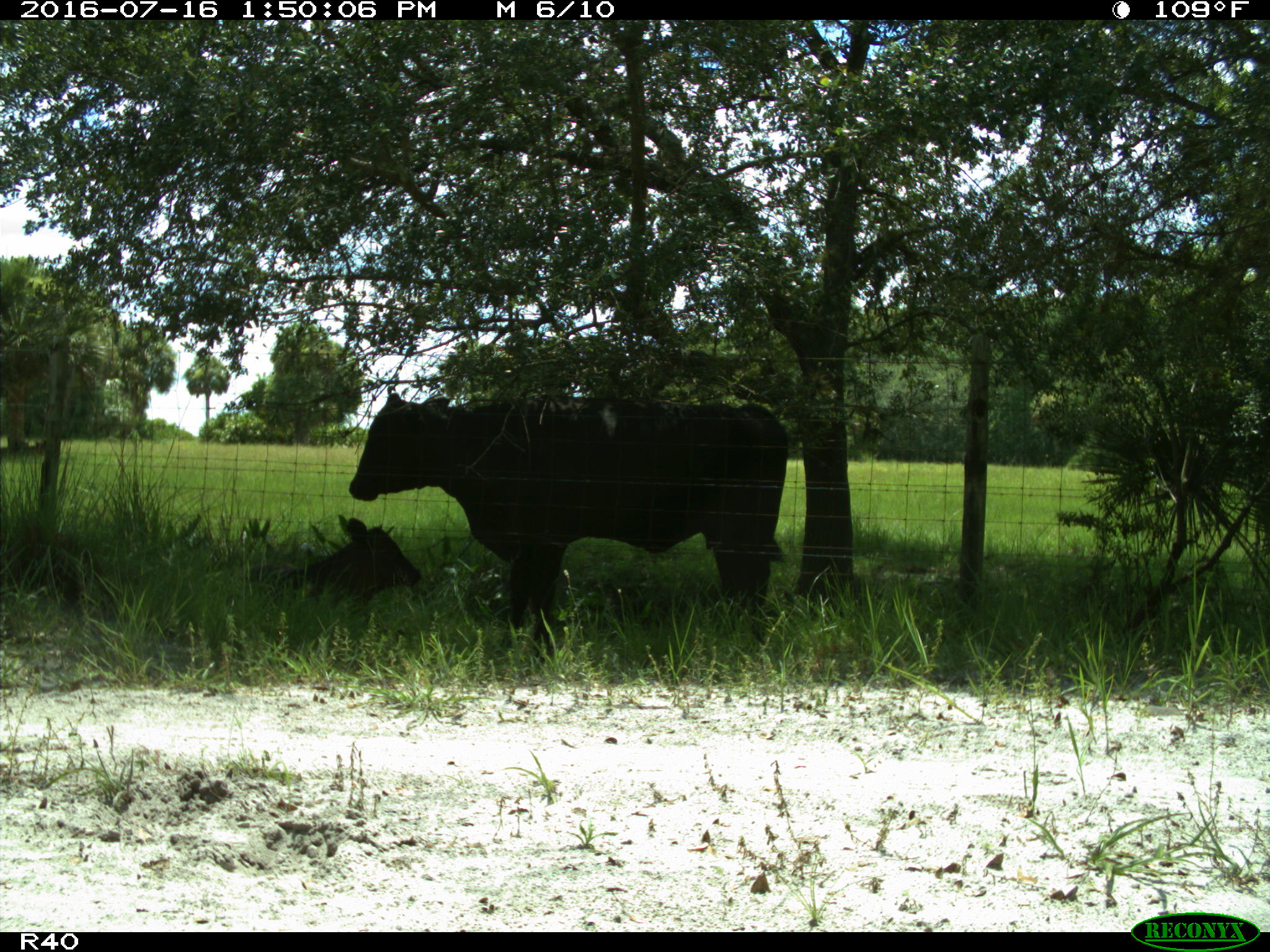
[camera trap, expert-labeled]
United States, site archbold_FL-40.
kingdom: Animalia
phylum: Chordata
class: Mammalia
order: Artiodactyla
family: Bovidae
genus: Bos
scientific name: Bos taurus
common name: domestic cow